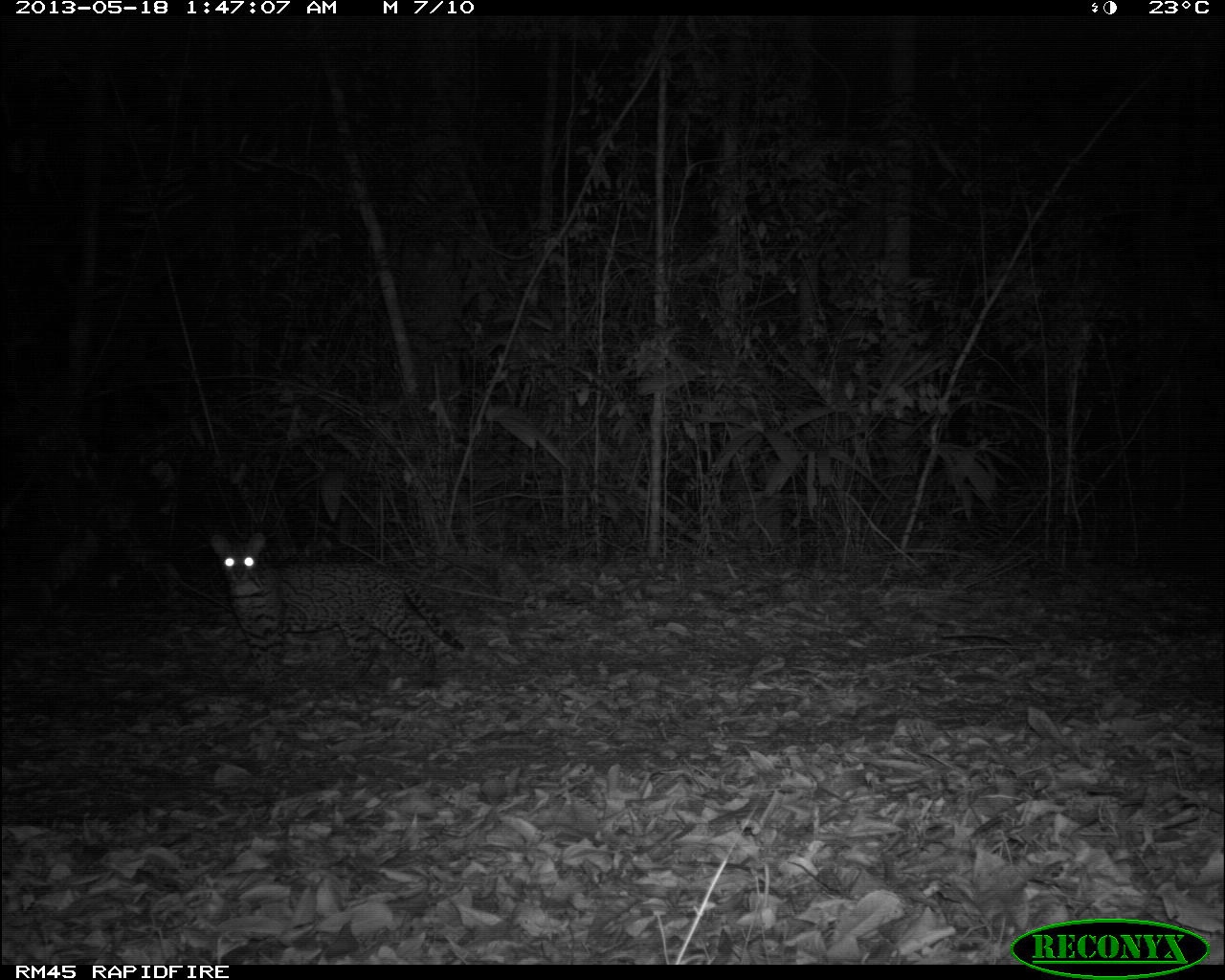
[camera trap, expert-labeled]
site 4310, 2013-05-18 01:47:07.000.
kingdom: Animalia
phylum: Chordata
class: Mammalia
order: Carnivora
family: Felidae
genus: Leopardus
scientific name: Leopardus pardalis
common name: ocelot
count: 1